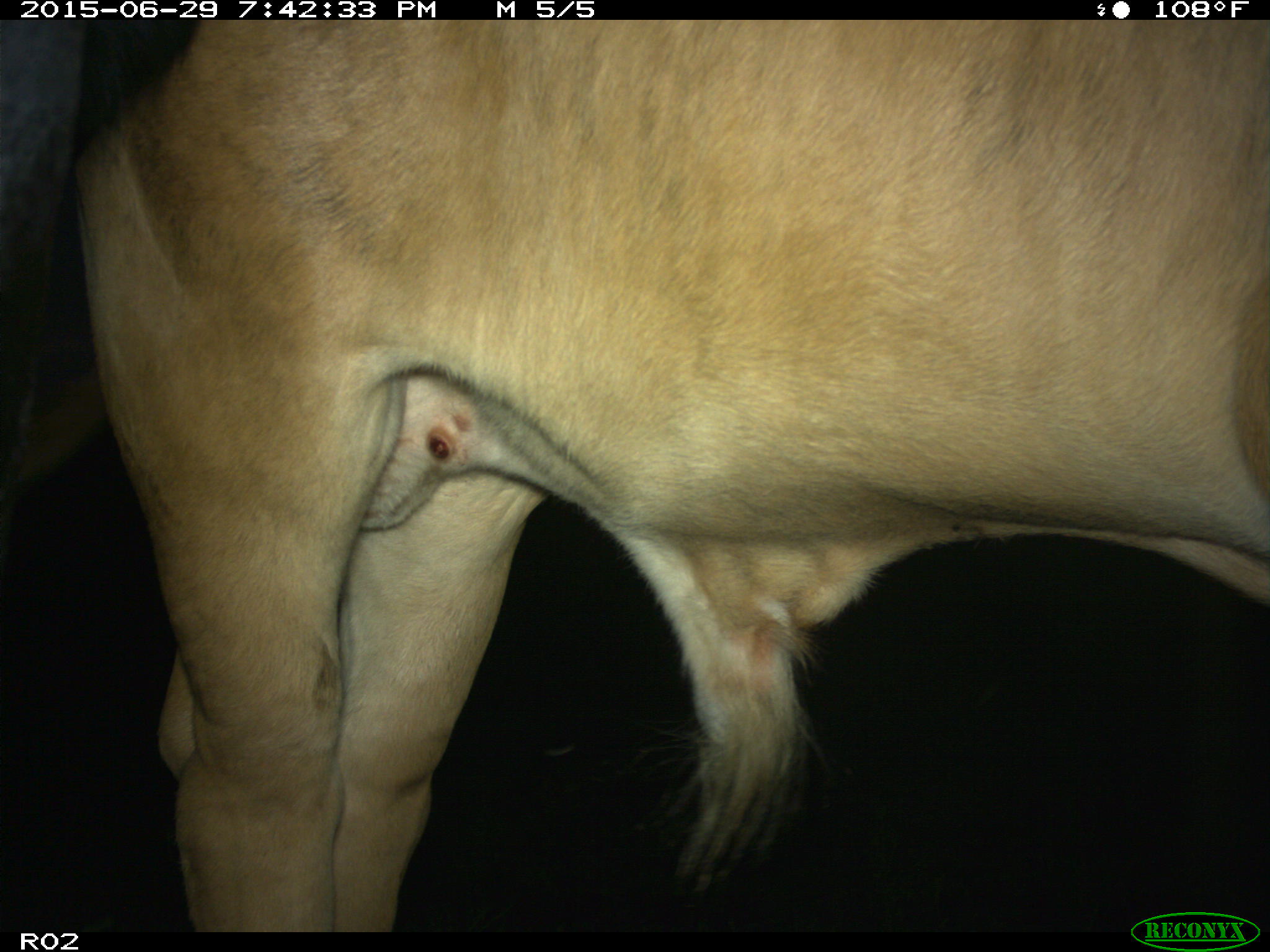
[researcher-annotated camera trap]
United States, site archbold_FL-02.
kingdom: Animalia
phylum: Chordata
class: Mammalia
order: Artiodactyla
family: Bovidae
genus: Bos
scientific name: Bos taurus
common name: domestic cow